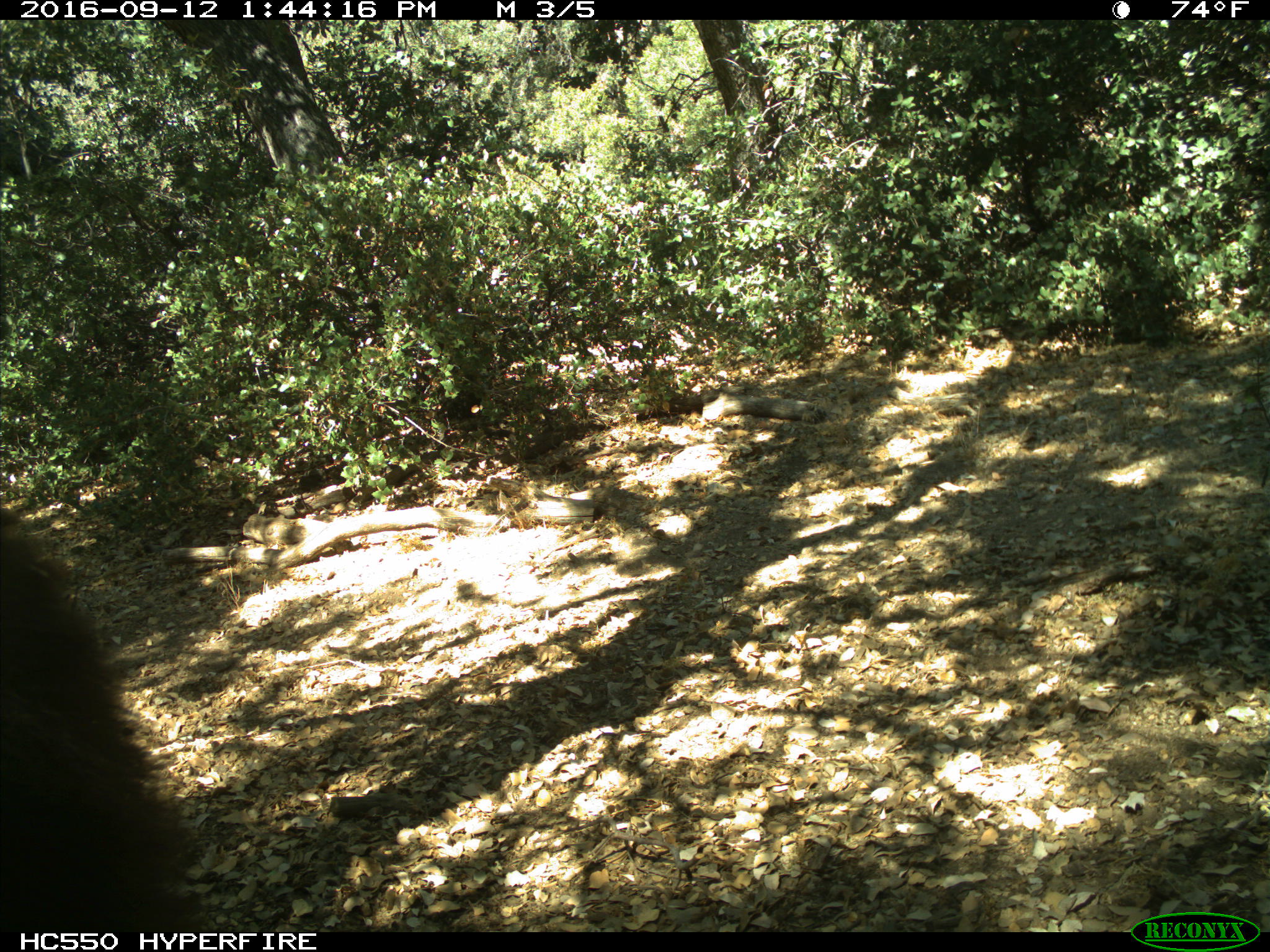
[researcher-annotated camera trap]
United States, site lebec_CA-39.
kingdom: Animalia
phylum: Chordata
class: Mammalia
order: Carnivora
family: Ursidae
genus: Ursus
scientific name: Ursus americanus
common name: american black bear